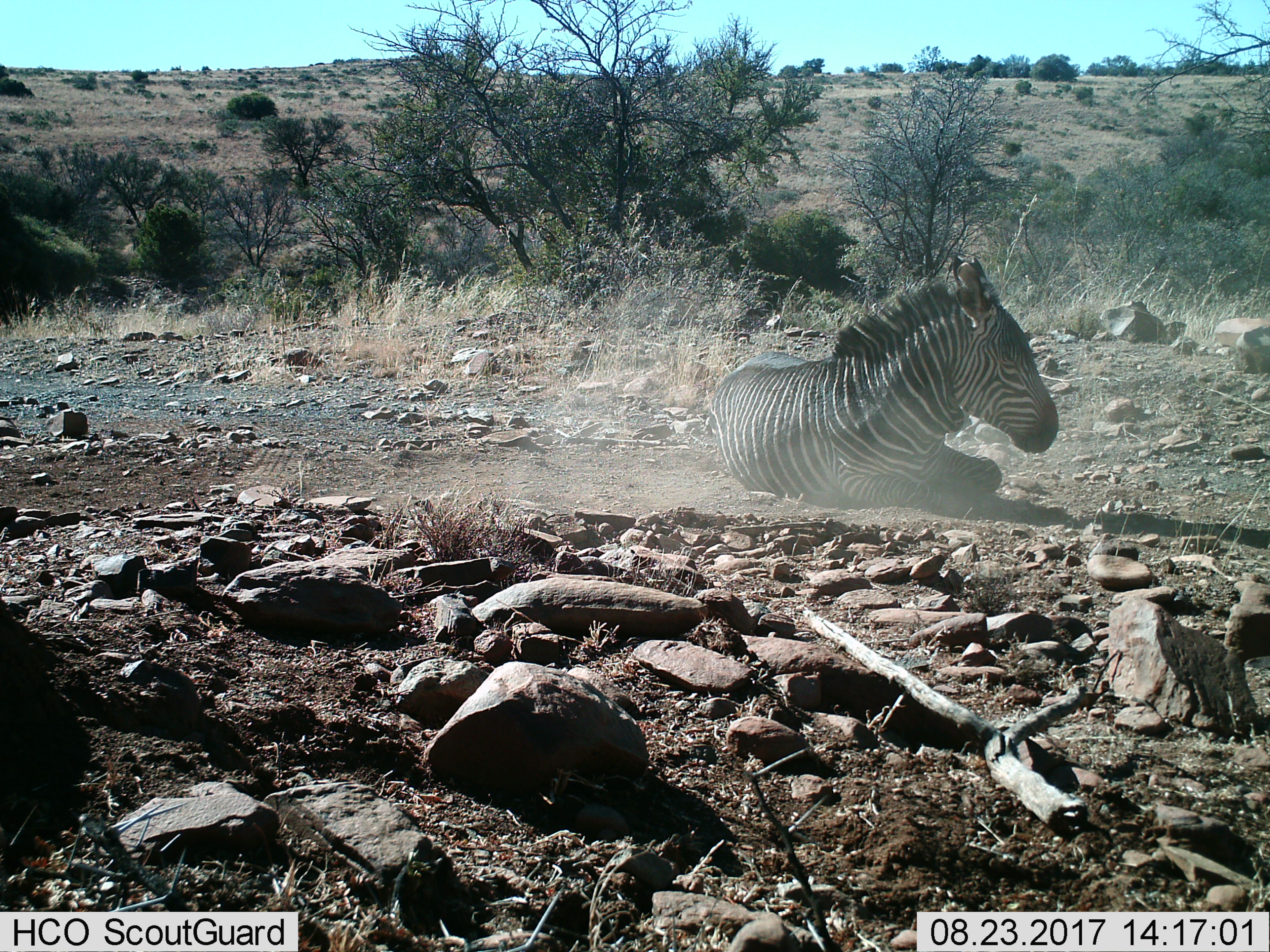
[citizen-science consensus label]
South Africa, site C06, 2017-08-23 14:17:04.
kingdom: Animalia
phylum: Chordata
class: Mammalia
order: Perissodactyla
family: Equidae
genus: Equus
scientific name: Equus zebra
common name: mountain zebra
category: zebramountain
Zebramountain (mountain zebra) (Equus zebra), count 1. Behavior (volunteer vote fractions): standing 0%, resting 100%, moving 0%, interacting 0%. Young present (vote fraction): 0%. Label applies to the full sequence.